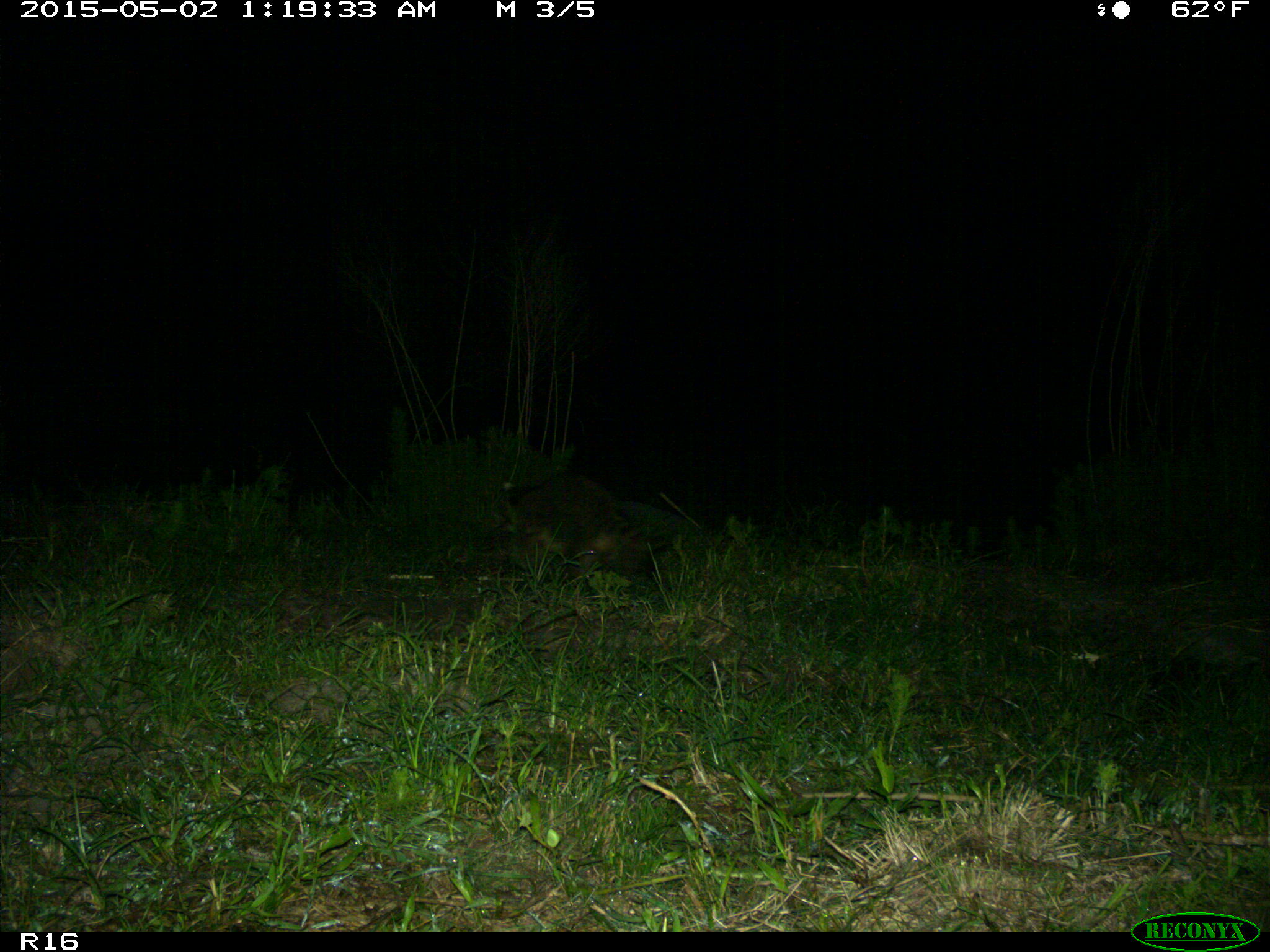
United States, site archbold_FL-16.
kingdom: Animalia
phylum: Chordata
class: Mammalia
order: Carnivora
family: Procyonidae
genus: Procyon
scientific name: Procyon lotor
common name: common raccoon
Procyon lotor (common raccoon).